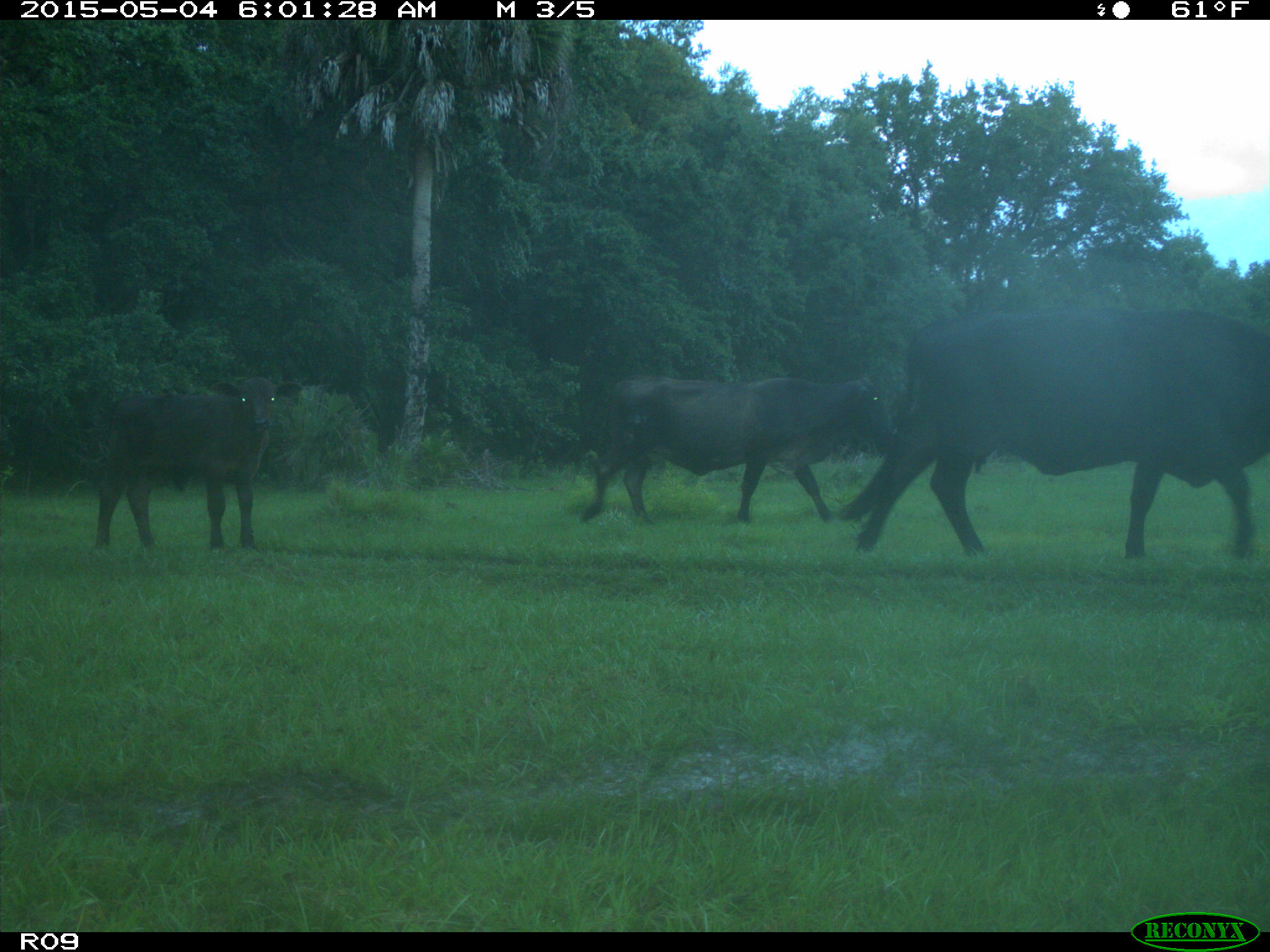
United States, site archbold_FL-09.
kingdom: Animalia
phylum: Chordata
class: Mammalia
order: Artiodactyla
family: Bovidae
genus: Bos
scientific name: Bos taurus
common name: domestic cow